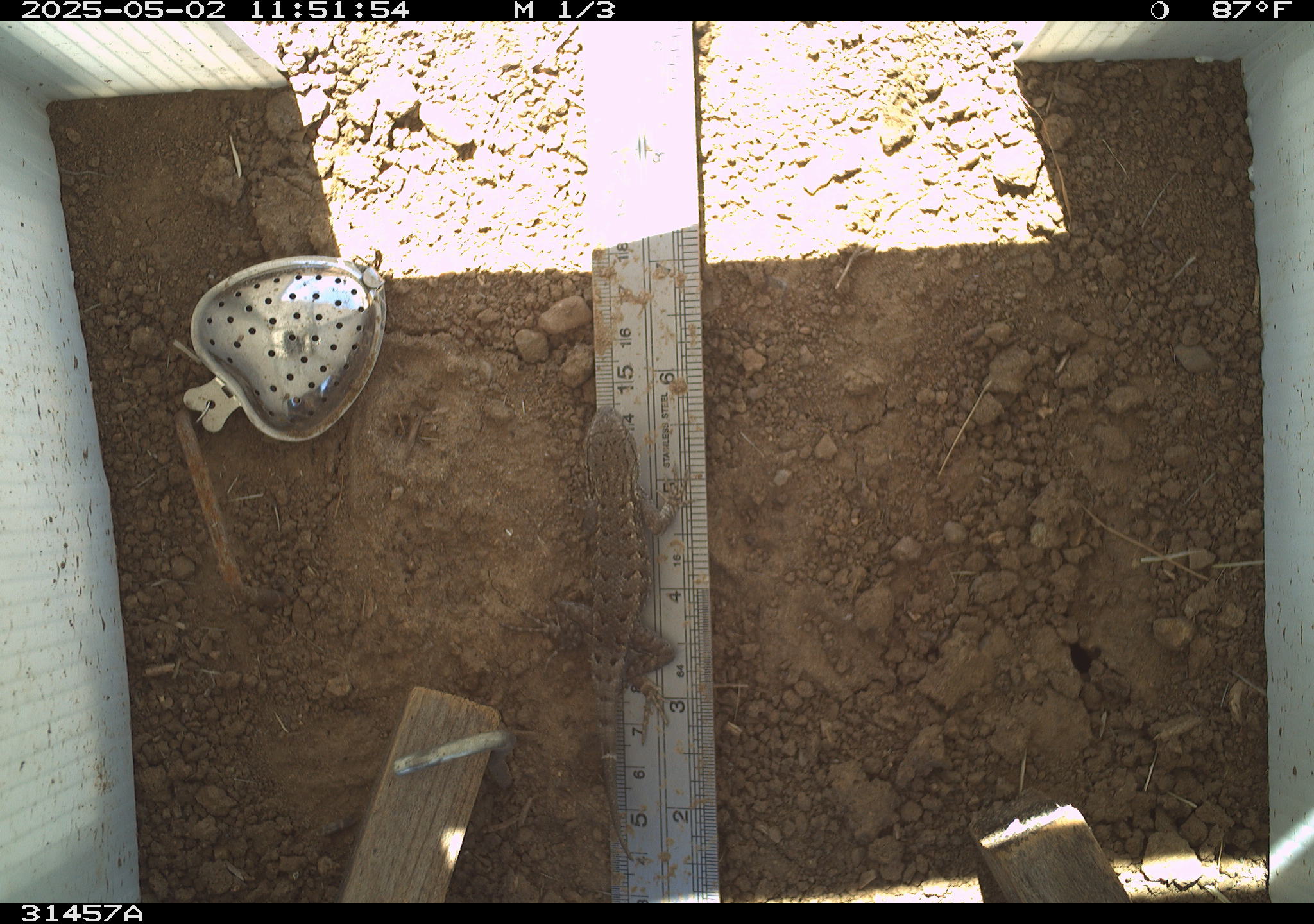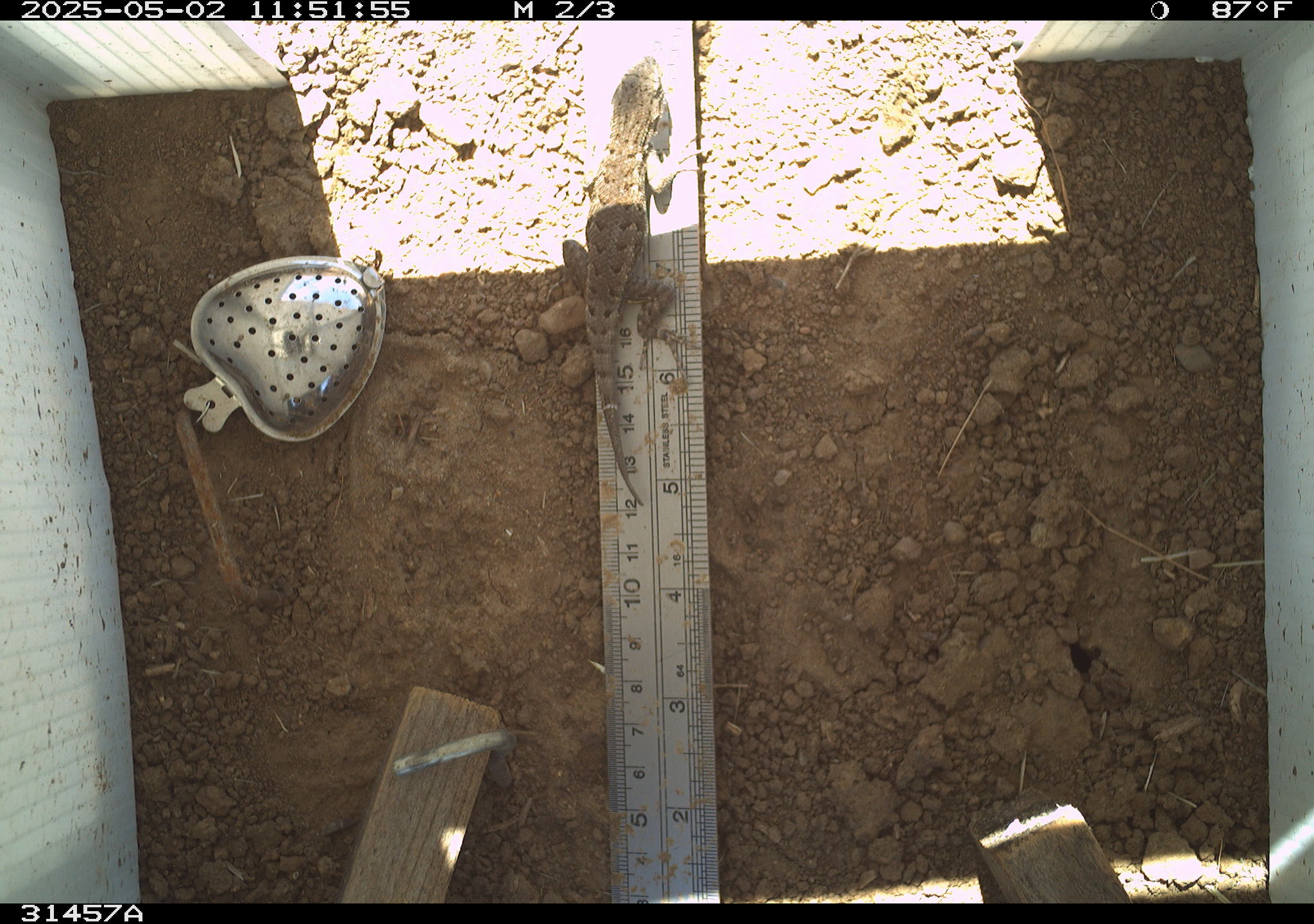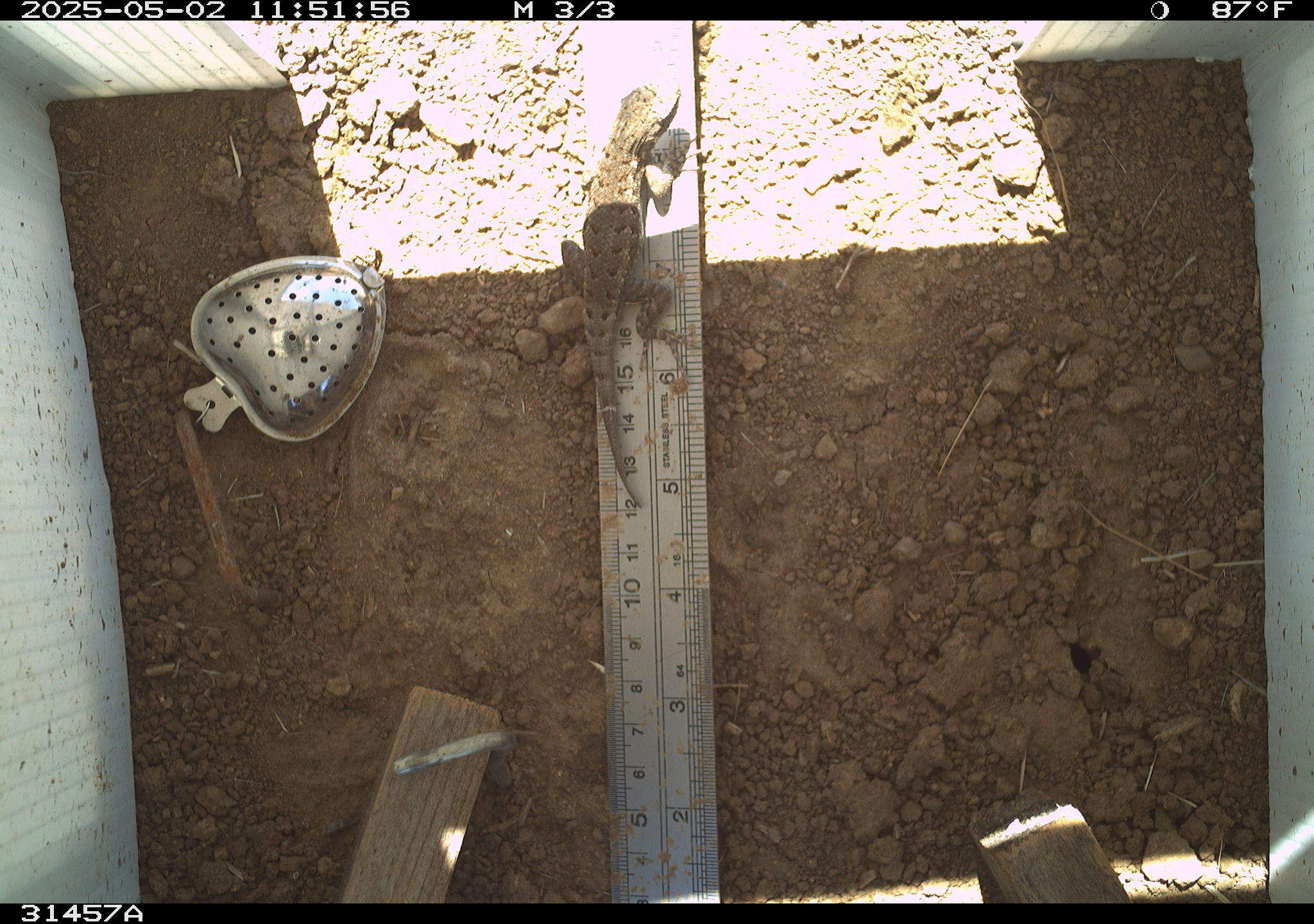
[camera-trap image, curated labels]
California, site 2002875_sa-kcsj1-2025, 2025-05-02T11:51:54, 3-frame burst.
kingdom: Animalia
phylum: Chordata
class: Reptilia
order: Squamata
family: Phrynosomatidae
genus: Sceloporus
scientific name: Sceloporus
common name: spiny lizards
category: sceloporus species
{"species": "sceloporus species (spiny lizards) (Sceloporus)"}